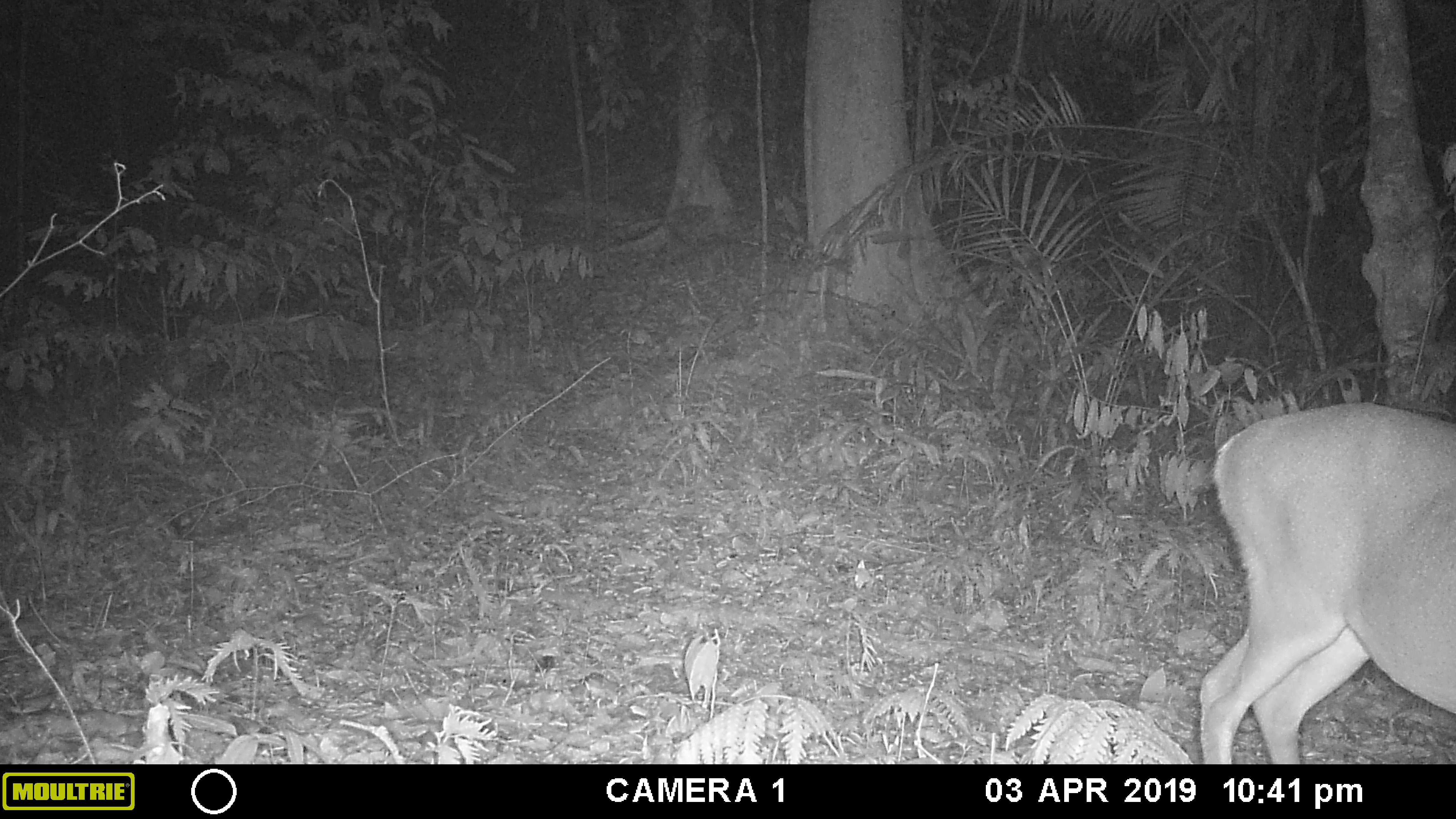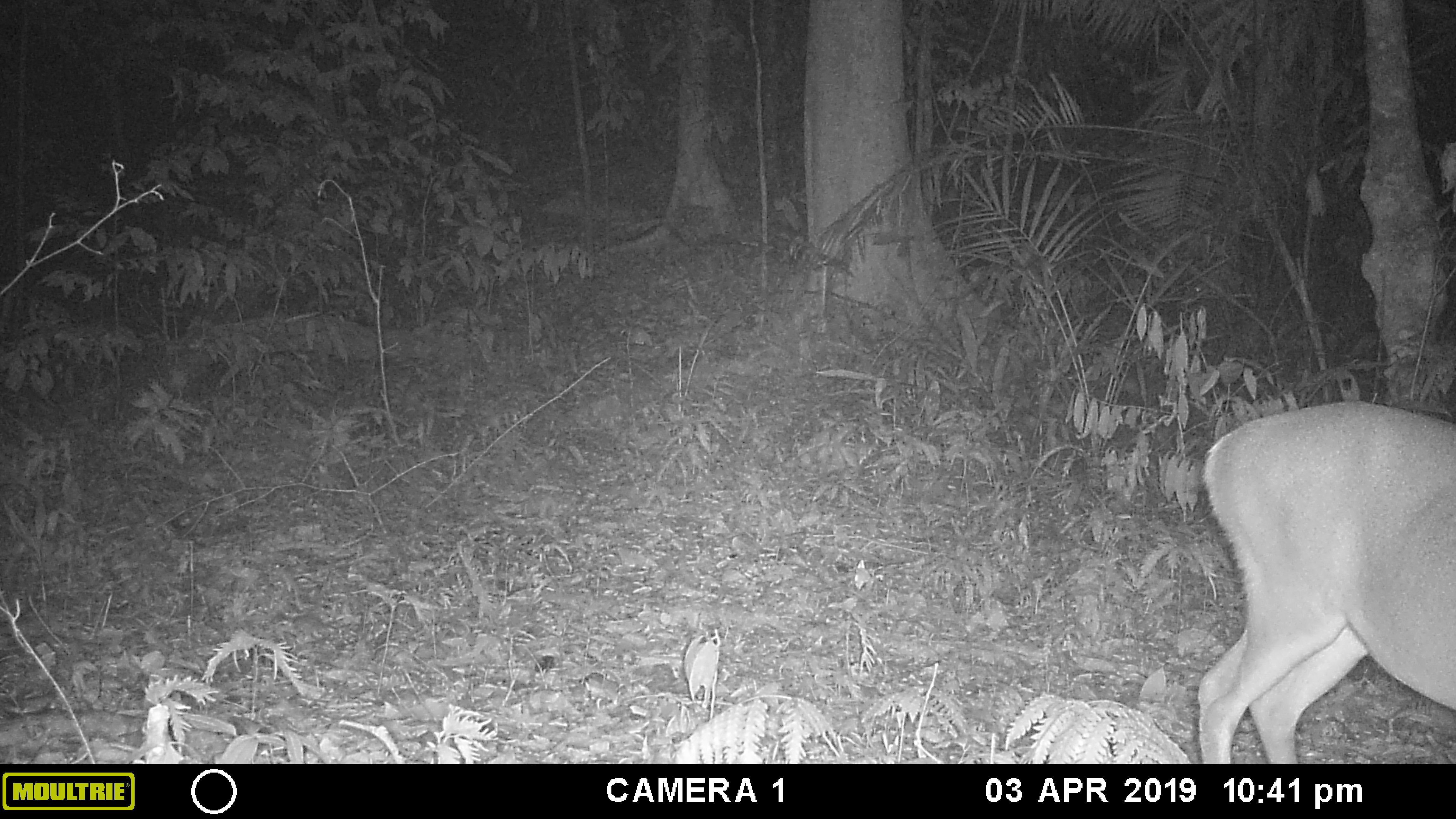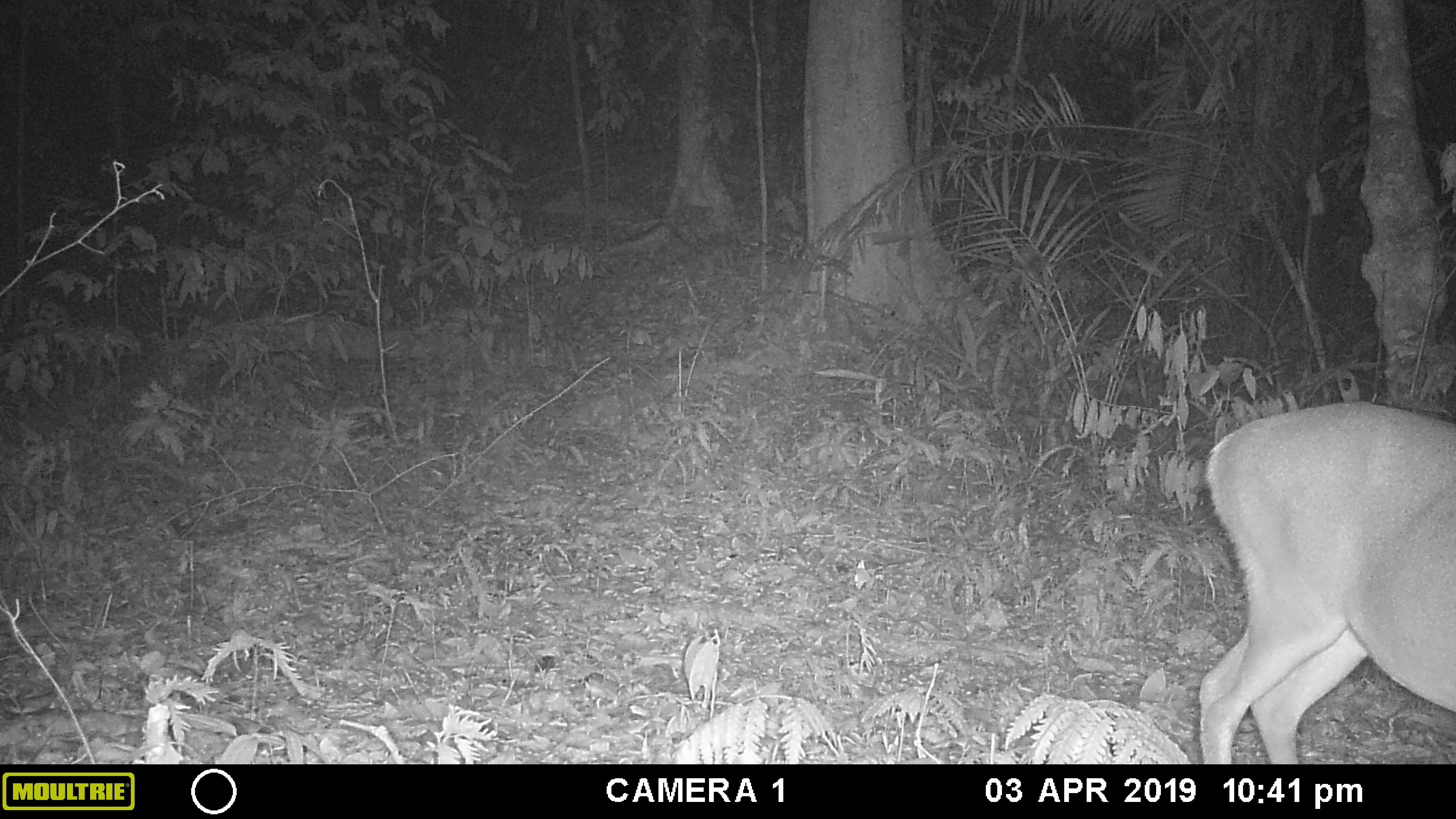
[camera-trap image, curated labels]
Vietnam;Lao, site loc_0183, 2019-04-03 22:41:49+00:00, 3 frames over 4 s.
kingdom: Animalia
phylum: Chordata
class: Mammalia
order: Artiodactyla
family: Cervidae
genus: Muntiacus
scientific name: Muntiacus vuquangensis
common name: large-antlered muntjac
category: large antlered muntjac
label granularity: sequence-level